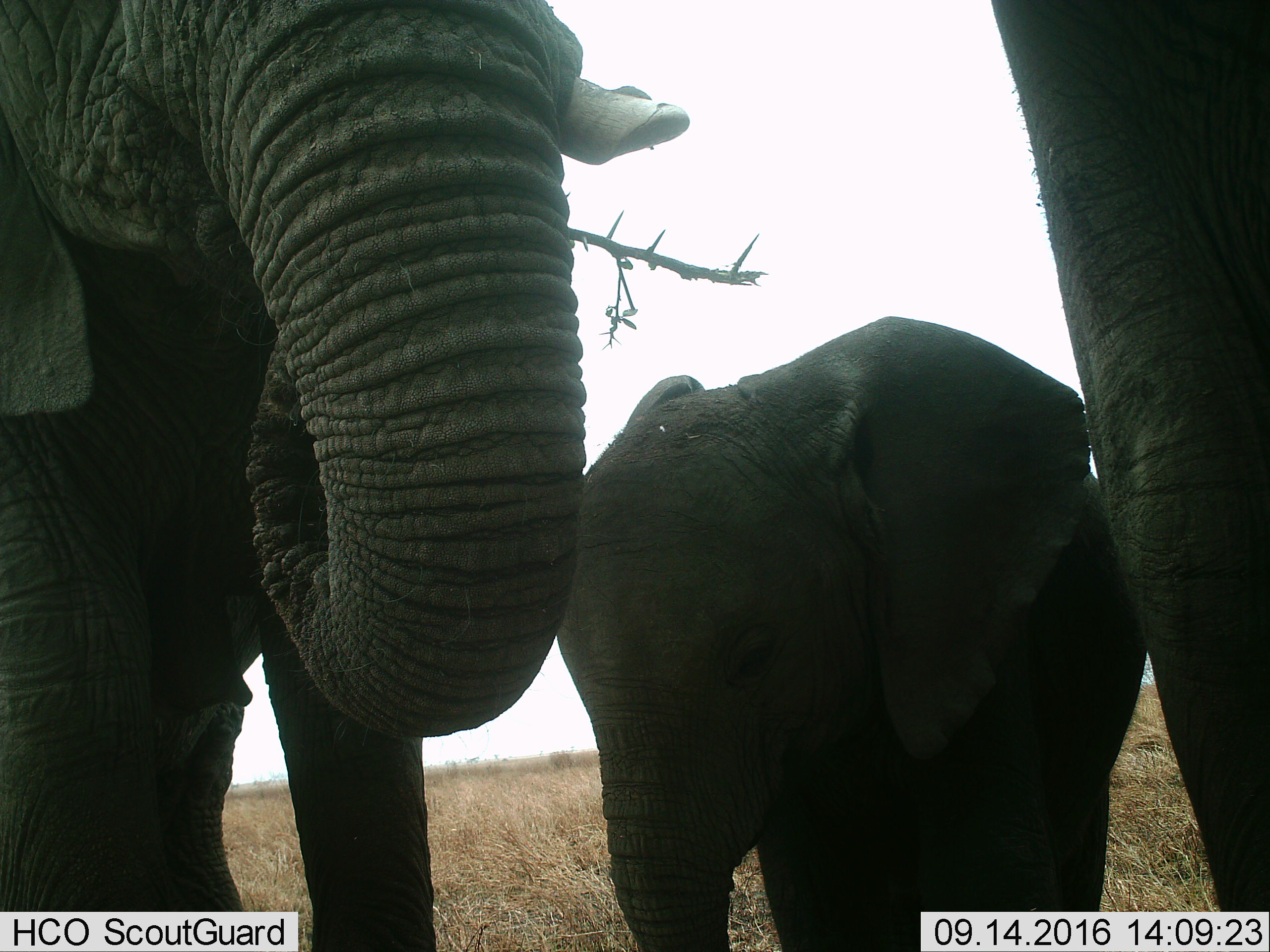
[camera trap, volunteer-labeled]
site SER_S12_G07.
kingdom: Animalia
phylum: Chordata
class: Mammalia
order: Proboscidea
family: Elephantidae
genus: Loxodonta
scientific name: Loxodonta africana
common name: african bush elephant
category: elephant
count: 3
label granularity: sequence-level